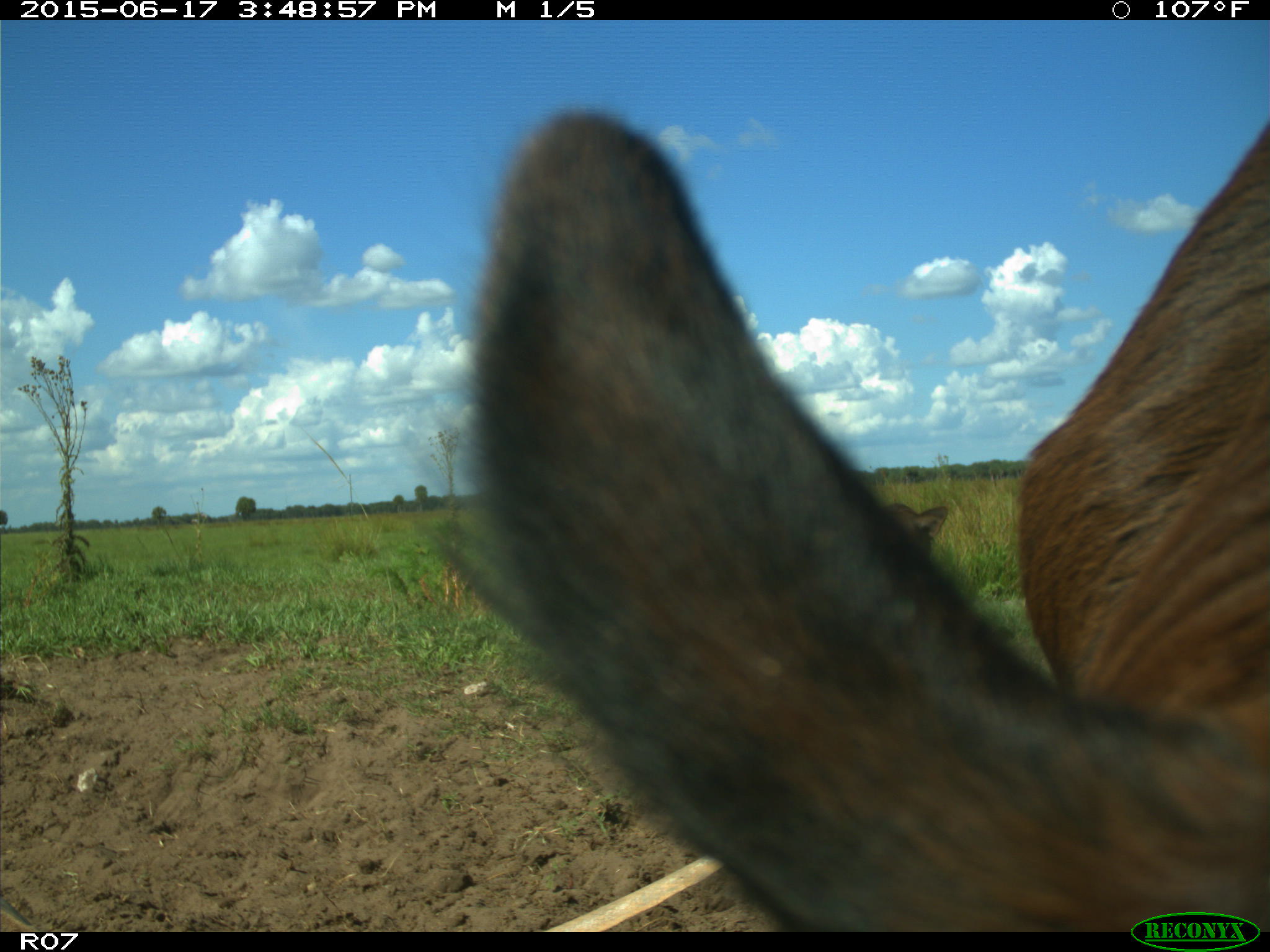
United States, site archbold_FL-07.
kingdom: Animalia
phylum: Chordata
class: Mammalia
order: Artiodactyla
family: Bovidae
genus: Bos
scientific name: Bos taurus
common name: domestic cow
Bos taurus (domestic cow).